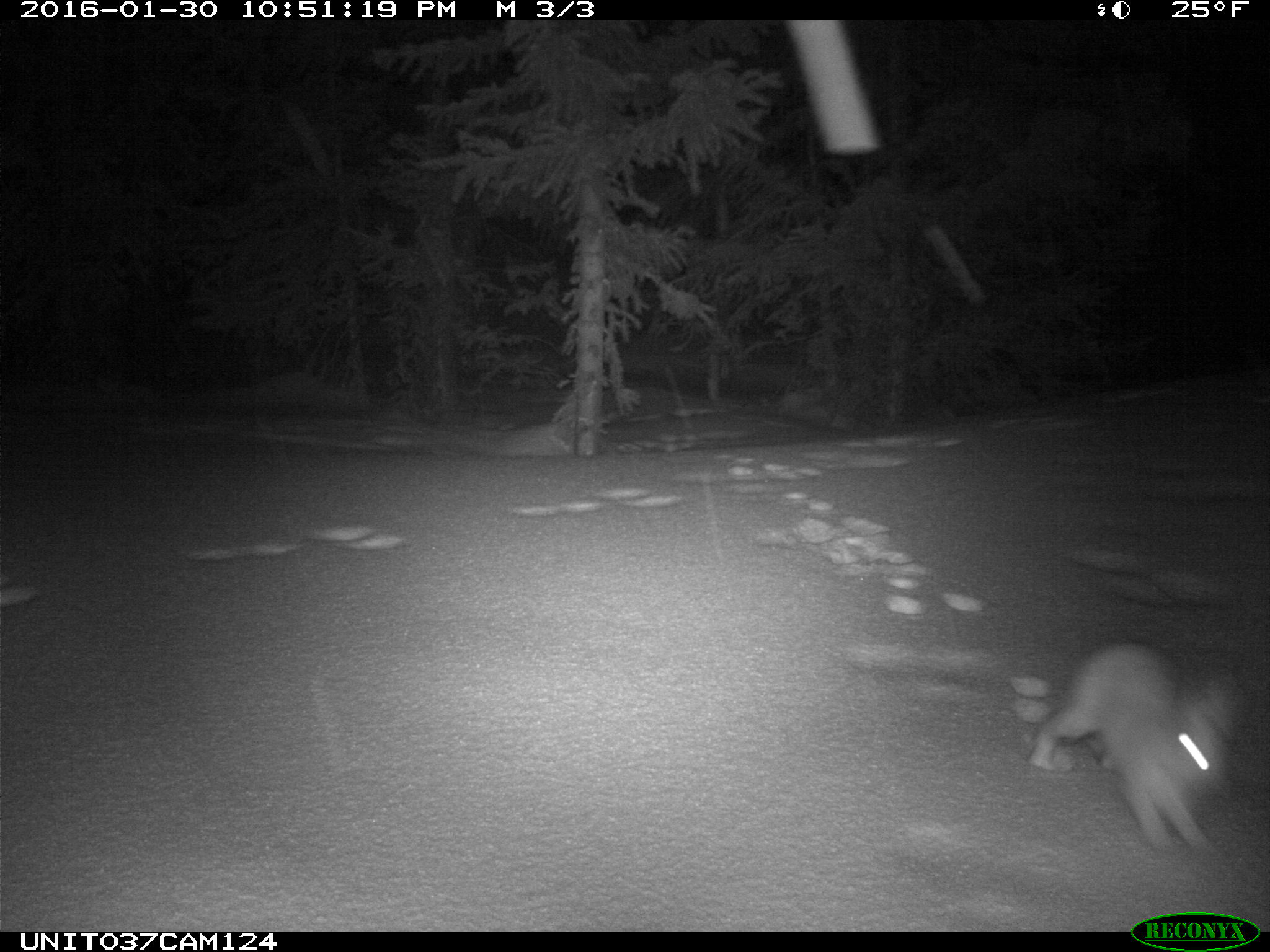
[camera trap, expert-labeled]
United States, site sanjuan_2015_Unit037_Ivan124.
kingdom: Animalia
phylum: Chordata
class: Mammalia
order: Lagomorpha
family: Leporidae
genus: Lepus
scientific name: Lepus americanus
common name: snowshoe hare